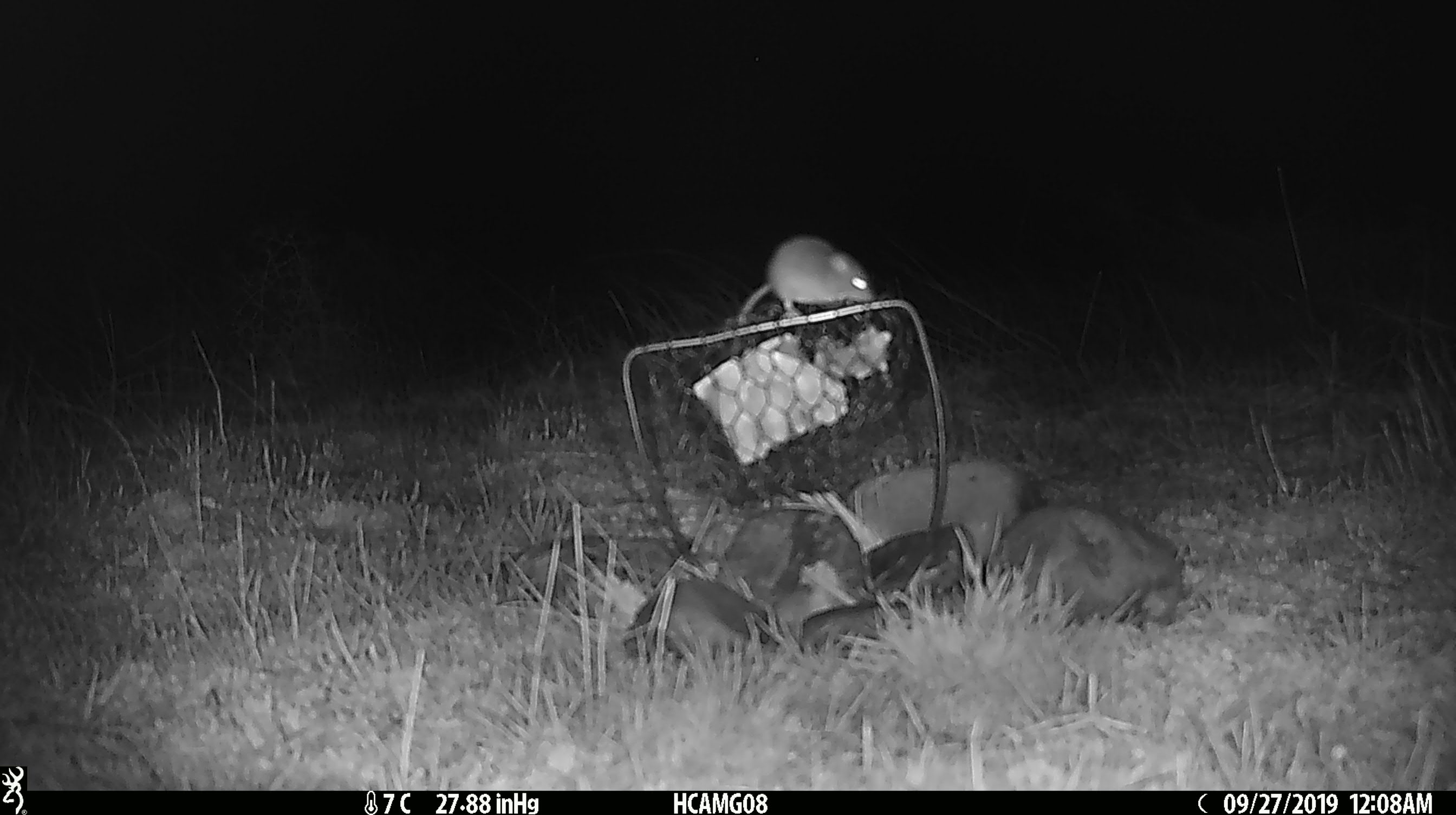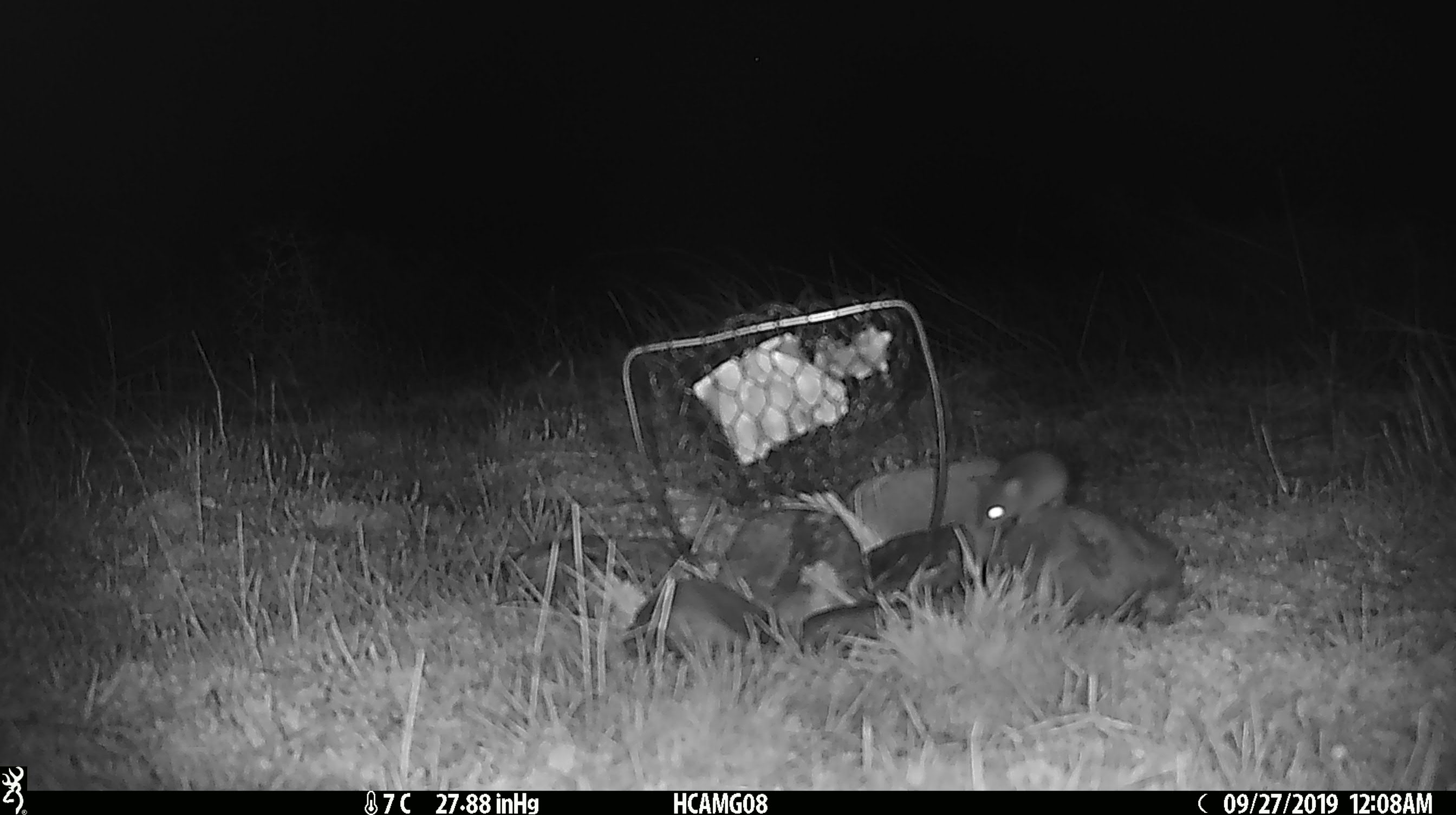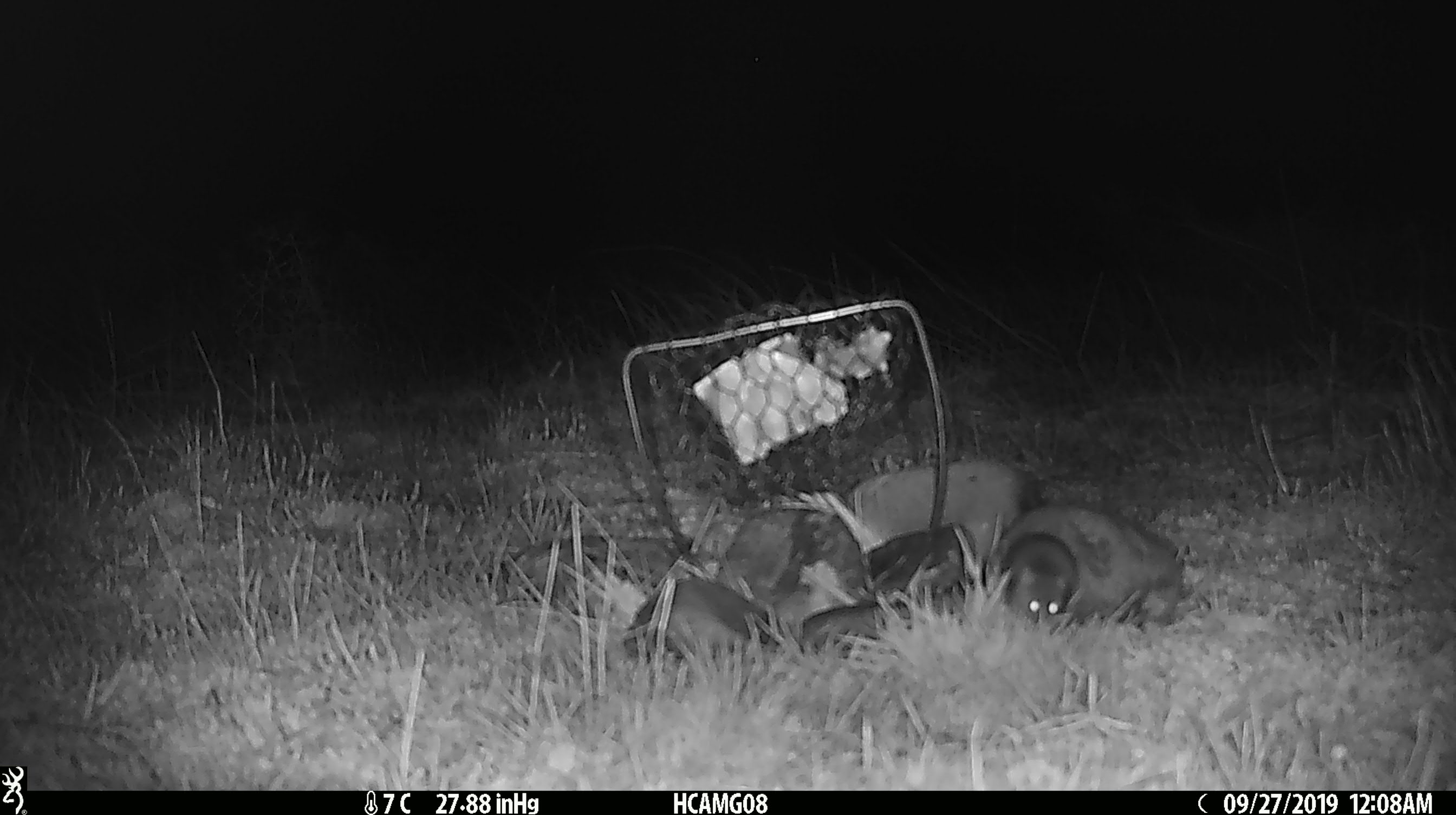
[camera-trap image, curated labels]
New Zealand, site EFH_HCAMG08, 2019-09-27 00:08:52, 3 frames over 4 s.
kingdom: Animalia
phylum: Chordata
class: Mammalia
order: Rodentia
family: Muridae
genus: Mus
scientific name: Mus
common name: mouse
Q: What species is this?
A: Mouse (Mus).